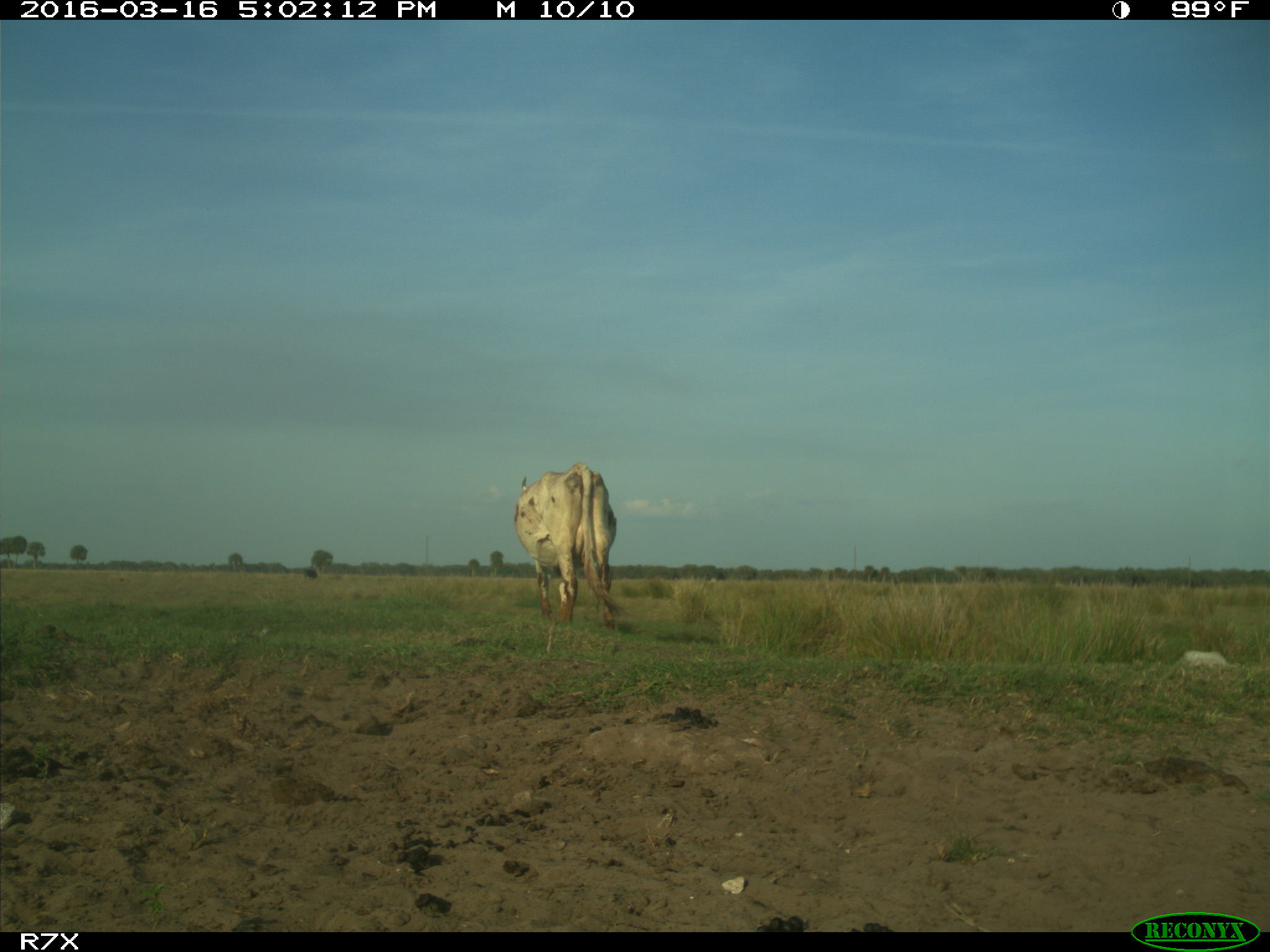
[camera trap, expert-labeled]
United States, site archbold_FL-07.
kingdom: Animalia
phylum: Chordata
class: Mammalia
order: Artiodactyla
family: Bovidae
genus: Bos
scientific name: Bos taurus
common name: domestic cow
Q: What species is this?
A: Bos taurus (domestic cow).